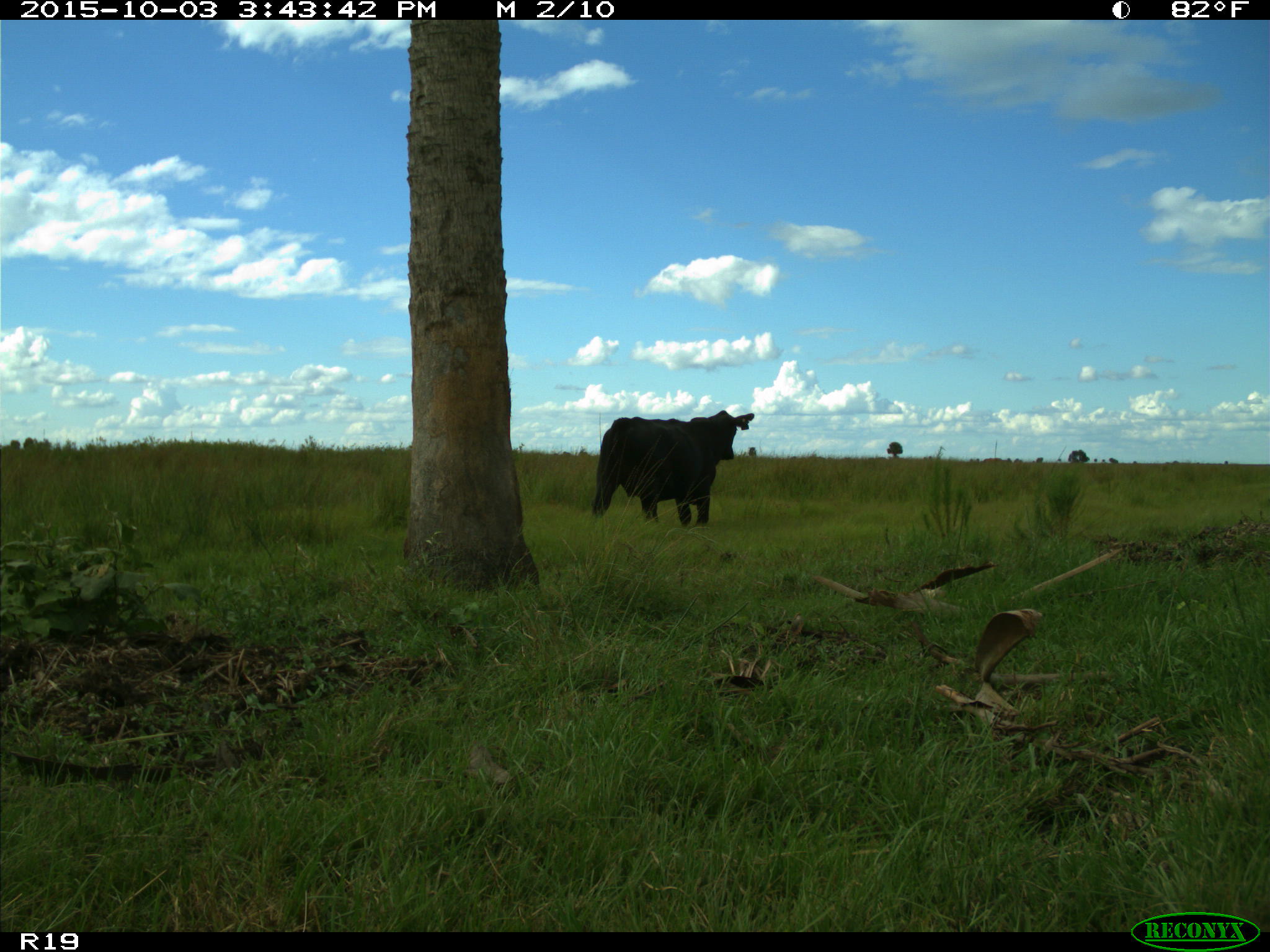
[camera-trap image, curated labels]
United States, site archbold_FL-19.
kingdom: Animalia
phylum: Chordata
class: Mammalia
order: Artiodactyla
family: Bovidae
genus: Bos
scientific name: Bos taurus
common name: domestic cow